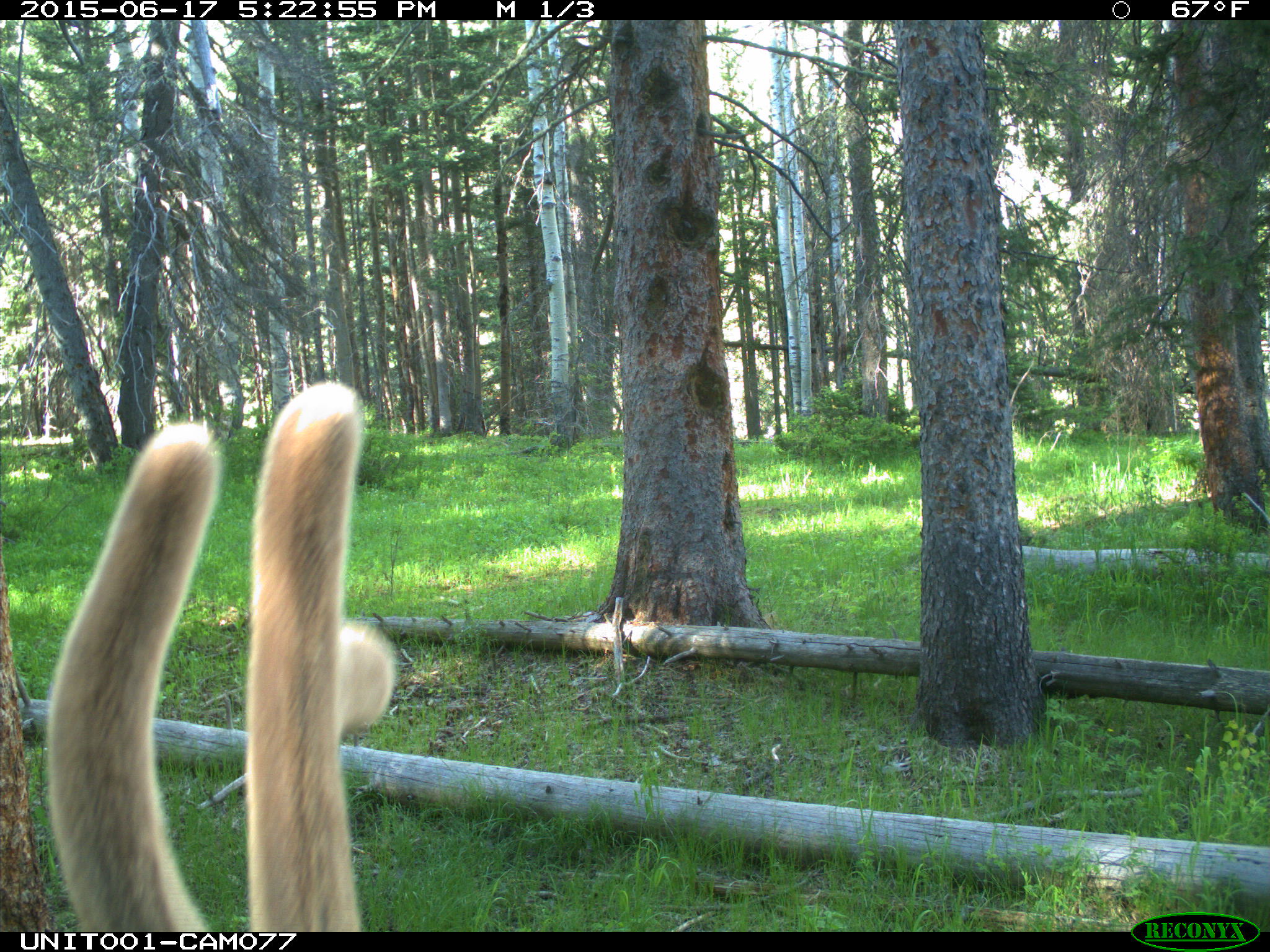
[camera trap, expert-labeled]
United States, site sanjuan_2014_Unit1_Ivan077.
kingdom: Animalia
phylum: Chordata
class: Mammalia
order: Artiodactyla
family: Cervidae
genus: Cervus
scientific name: Cervus elaphus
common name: red deer